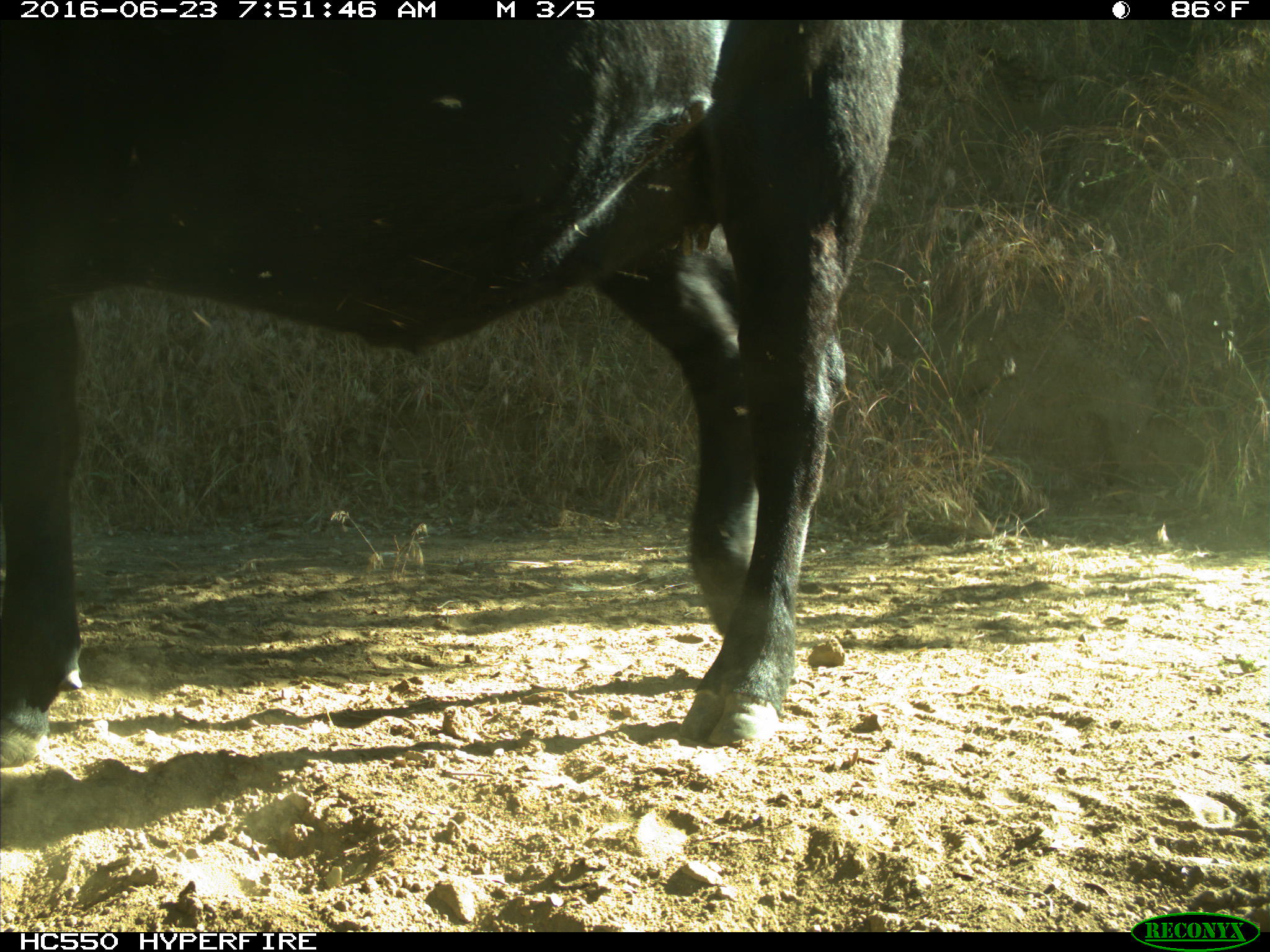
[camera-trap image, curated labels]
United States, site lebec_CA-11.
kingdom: Animalia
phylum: Chordata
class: Mammalia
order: Artiodactyla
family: Bovidae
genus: Bos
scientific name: Bos taurus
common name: domestic cow